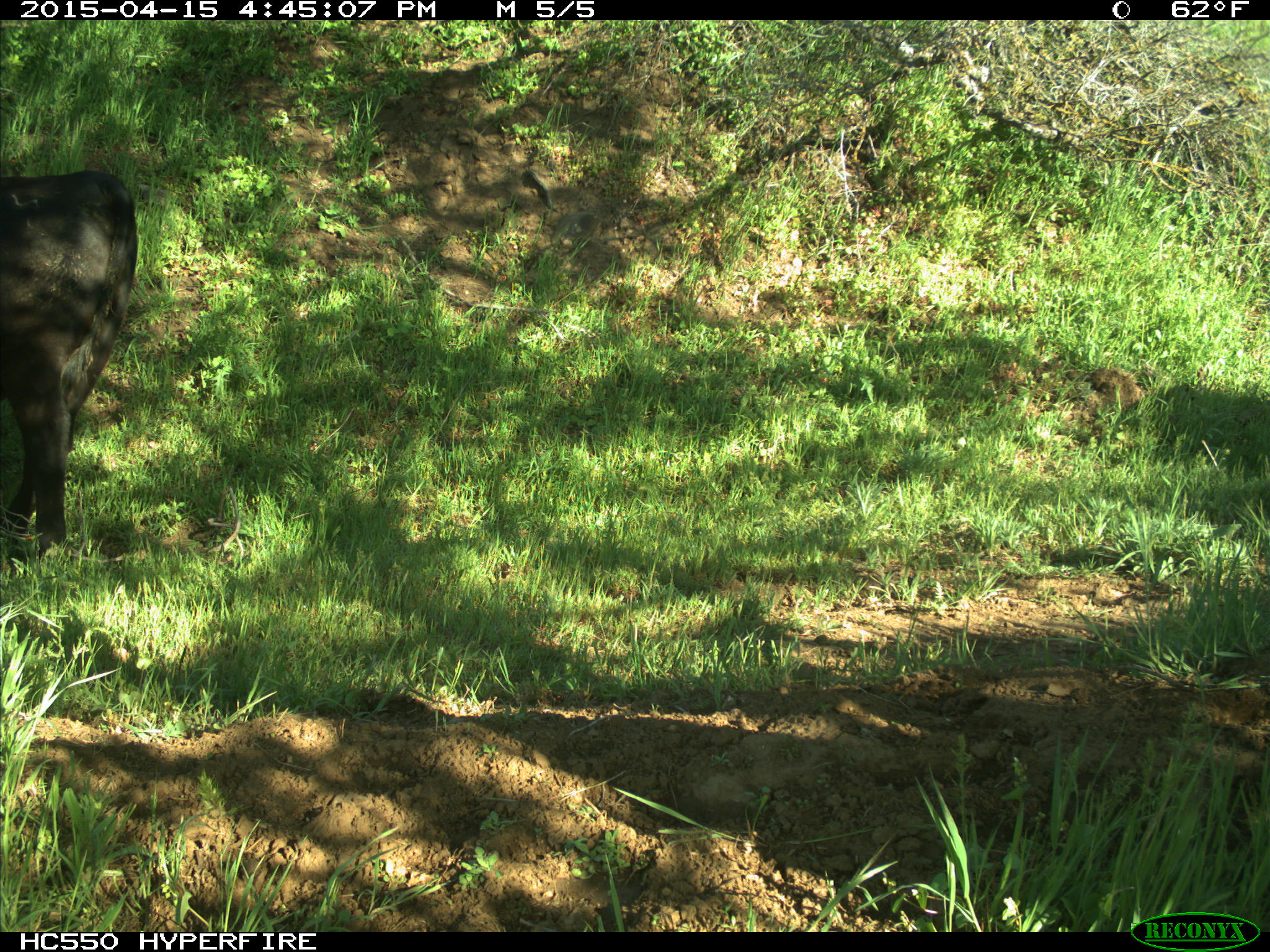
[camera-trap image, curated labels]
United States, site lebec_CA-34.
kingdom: Animalia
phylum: Chordata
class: Mammalia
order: Artiodactyla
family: Bovidae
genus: Bos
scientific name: Bos taurus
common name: domestic cow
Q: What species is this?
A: Bos taurus (domestic cow).